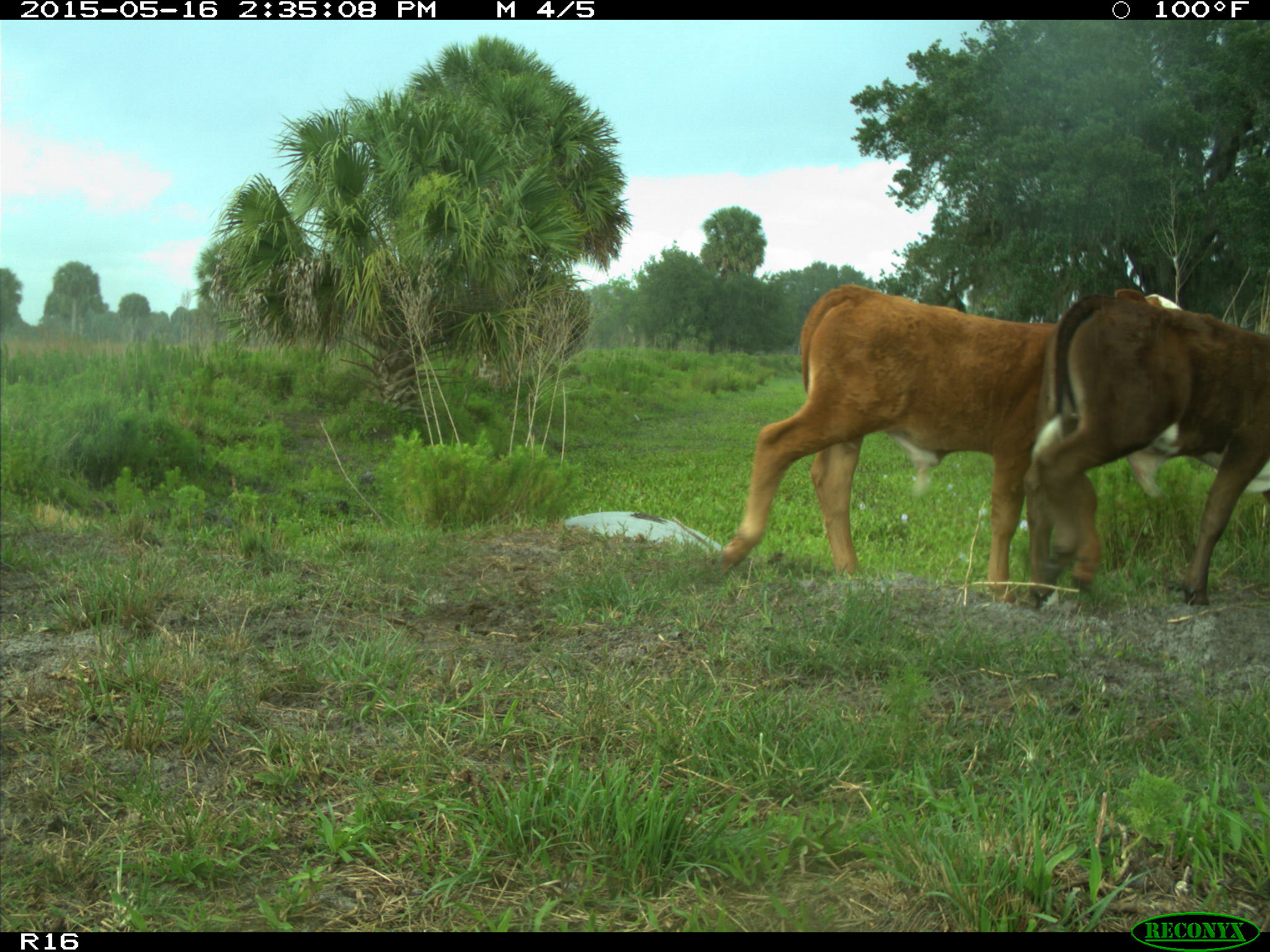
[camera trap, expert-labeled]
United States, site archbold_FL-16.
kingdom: Animalia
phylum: Chordata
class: Mammalia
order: Artiodactyla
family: Bovidae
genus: Bos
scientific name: Bos taurus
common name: domestic cow